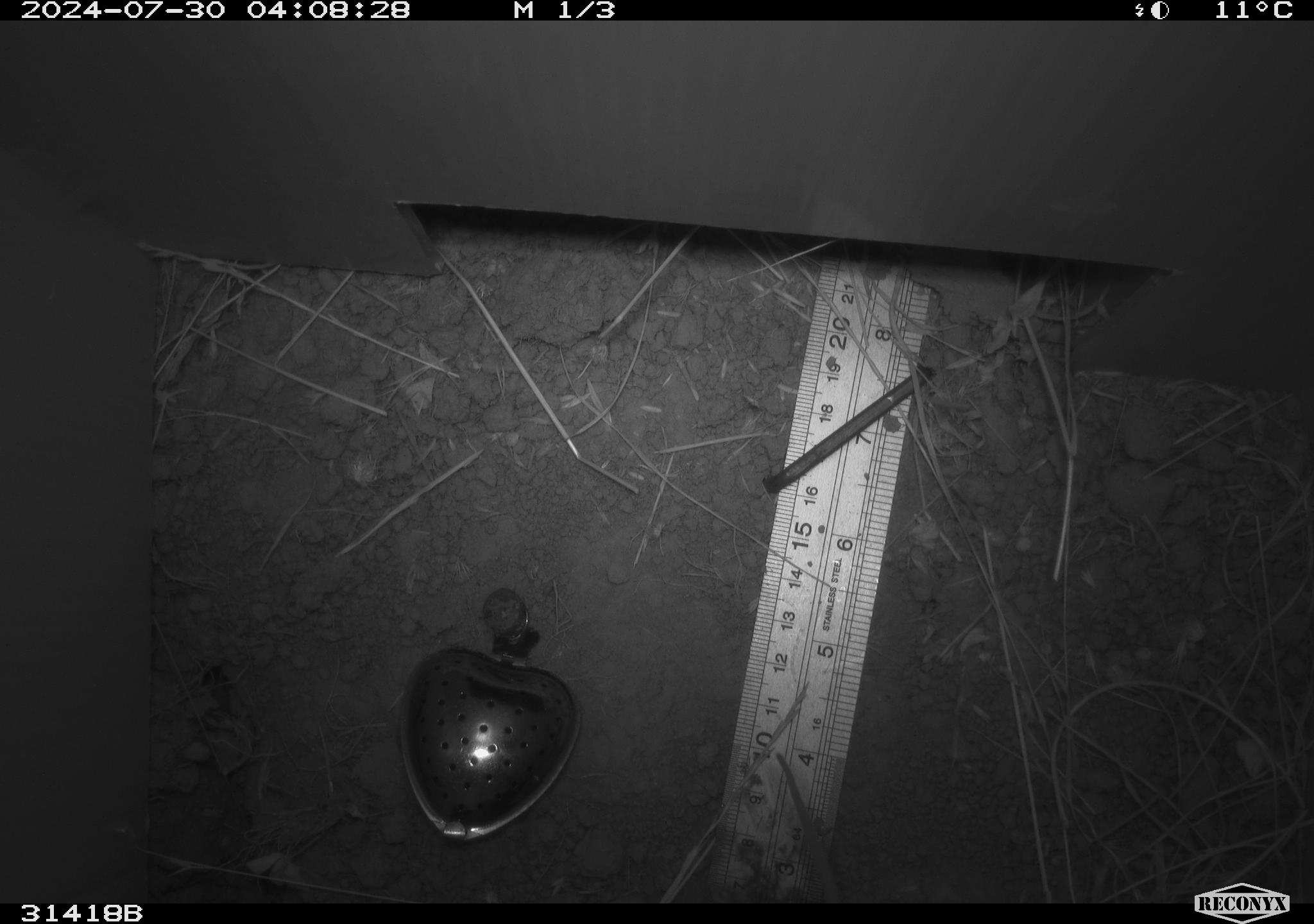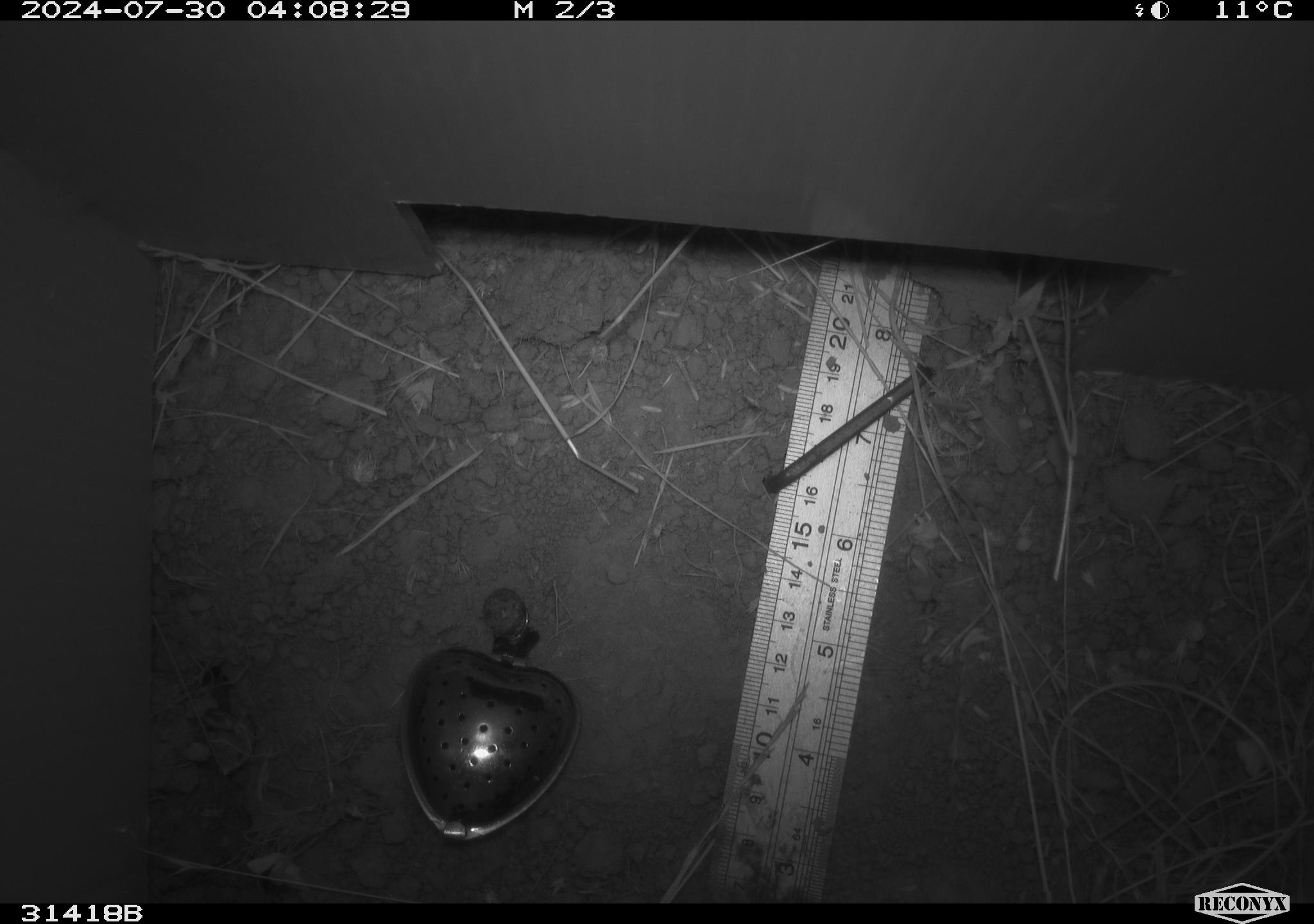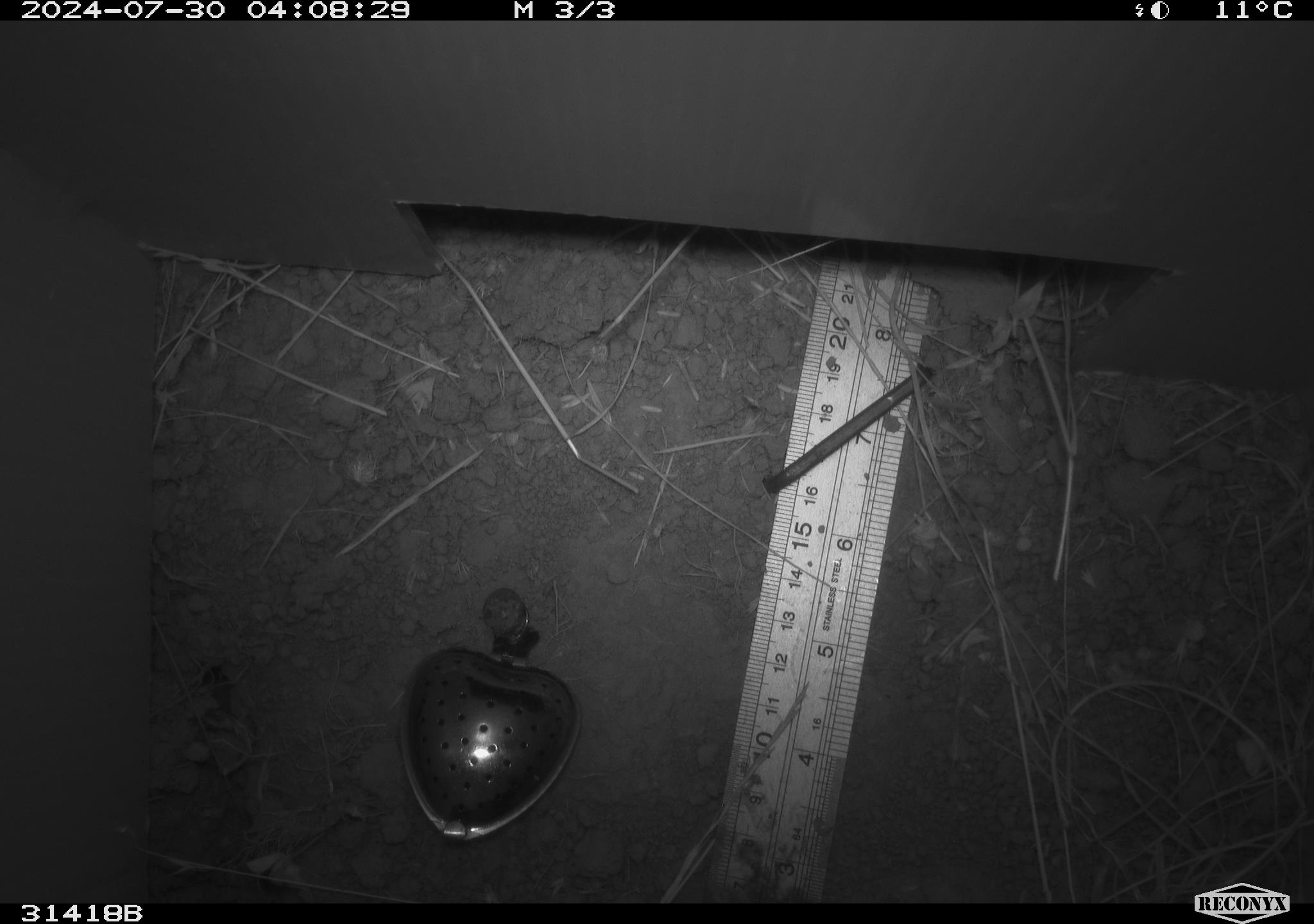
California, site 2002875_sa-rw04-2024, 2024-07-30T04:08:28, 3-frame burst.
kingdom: Animalia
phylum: Chordata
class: Mammalia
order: Rodentia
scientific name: Rodentia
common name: rodent